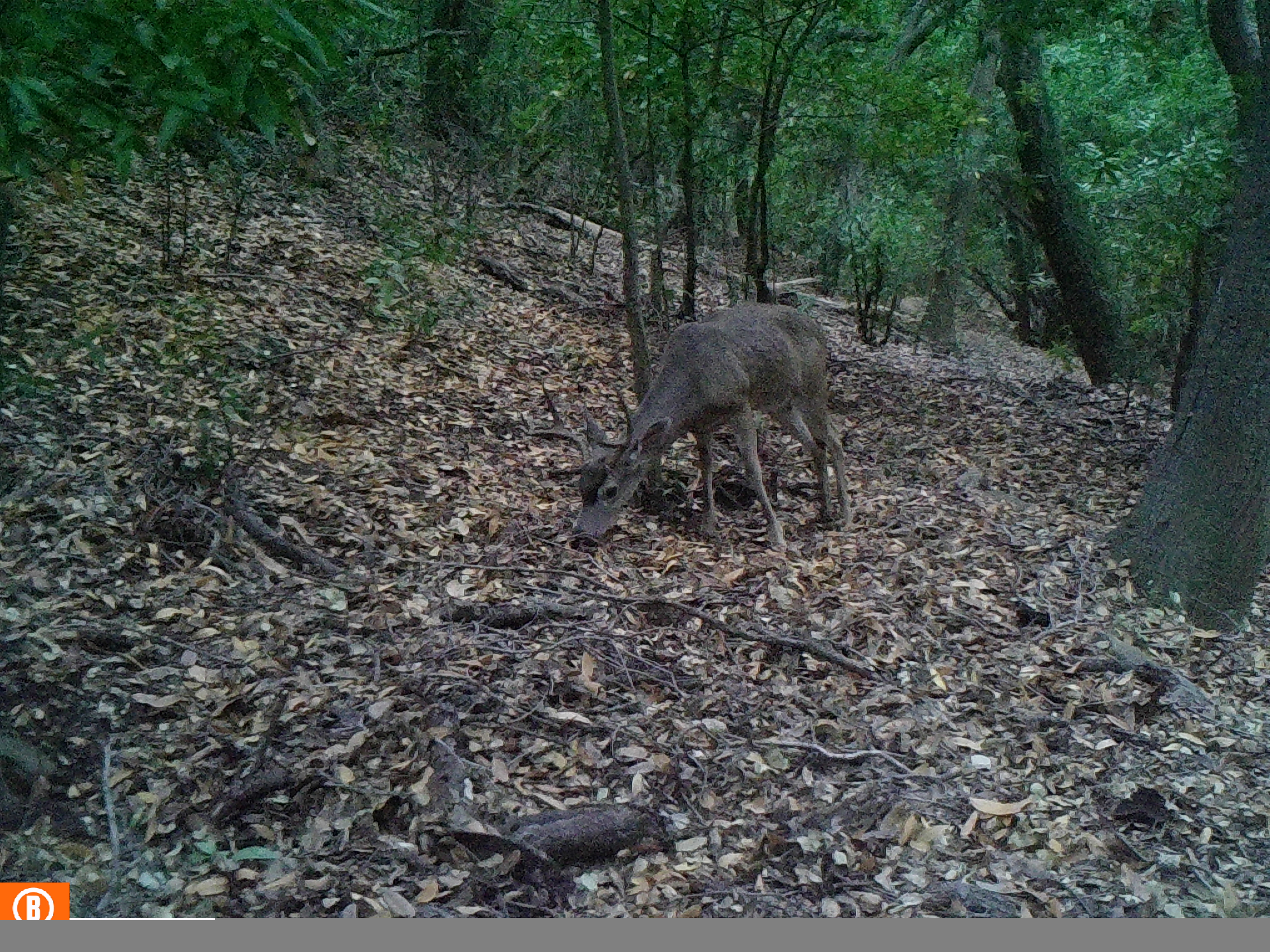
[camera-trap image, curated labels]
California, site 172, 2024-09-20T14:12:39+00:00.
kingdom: Animalia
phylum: Chordata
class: Mammalia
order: Artiodactyla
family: Cervidae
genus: Odocoileus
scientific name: Odocoileus hemionus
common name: mule deer